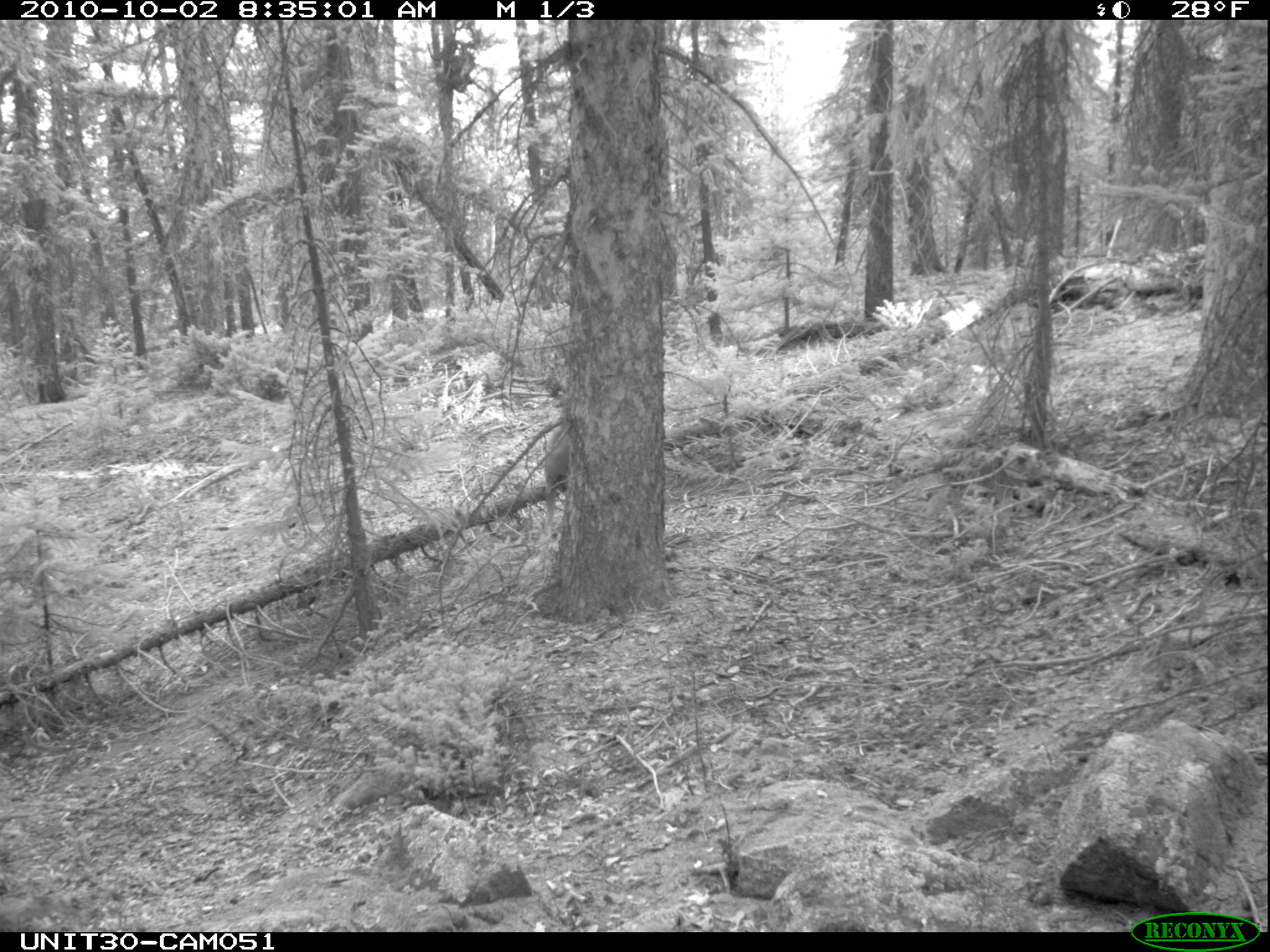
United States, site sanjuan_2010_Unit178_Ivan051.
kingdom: Animalia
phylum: Chordata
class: Mammalia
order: Artiodactyla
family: Cervidae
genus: Odocoileus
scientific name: Odocoileus hemionus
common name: mule deer